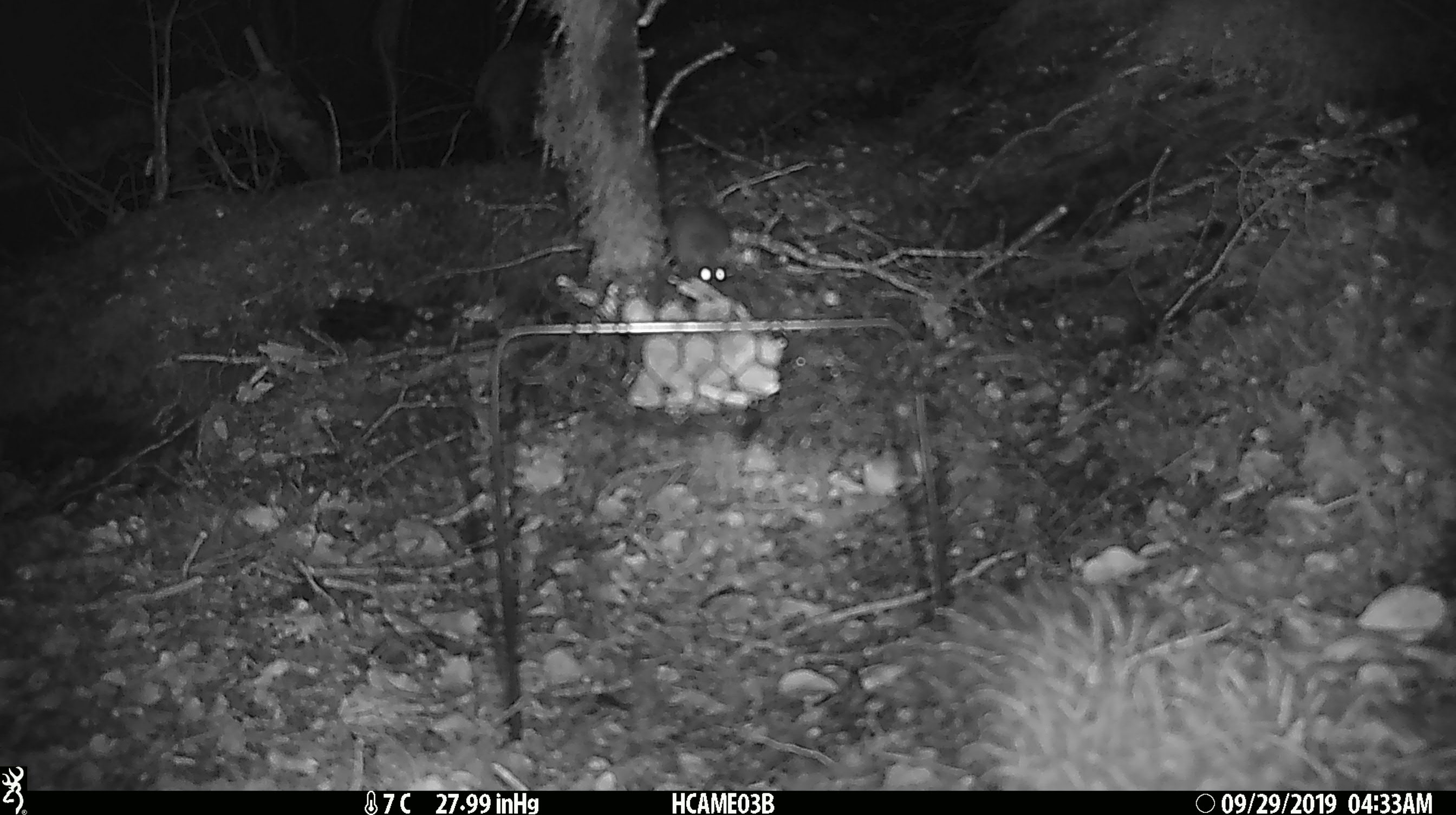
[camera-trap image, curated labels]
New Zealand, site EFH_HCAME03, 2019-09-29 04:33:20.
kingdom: Animalia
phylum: Chordata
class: Mammalia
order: Rodentia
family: Muridae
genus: Mus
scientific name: Mus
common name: mouse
Mouse (Mus).